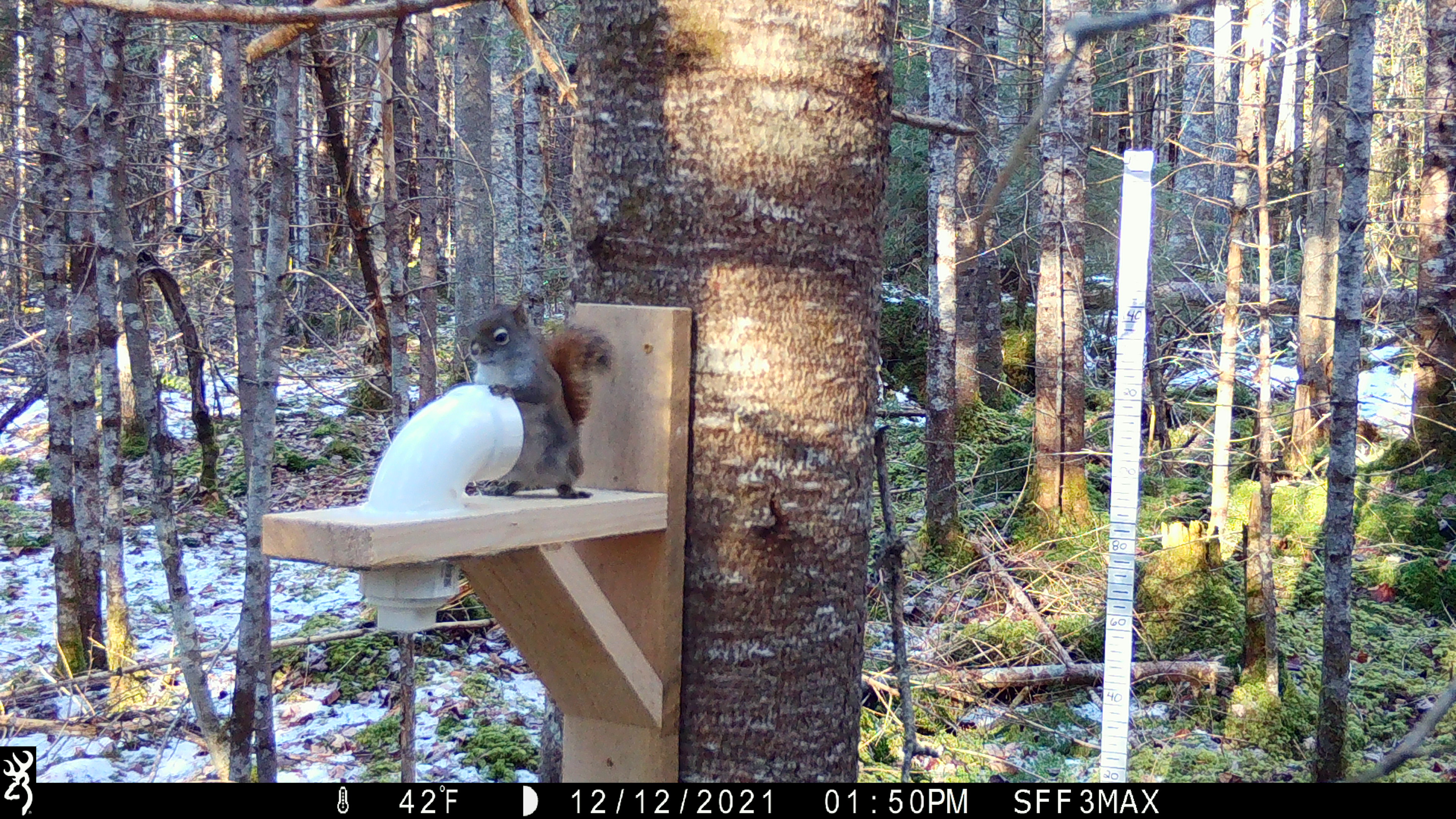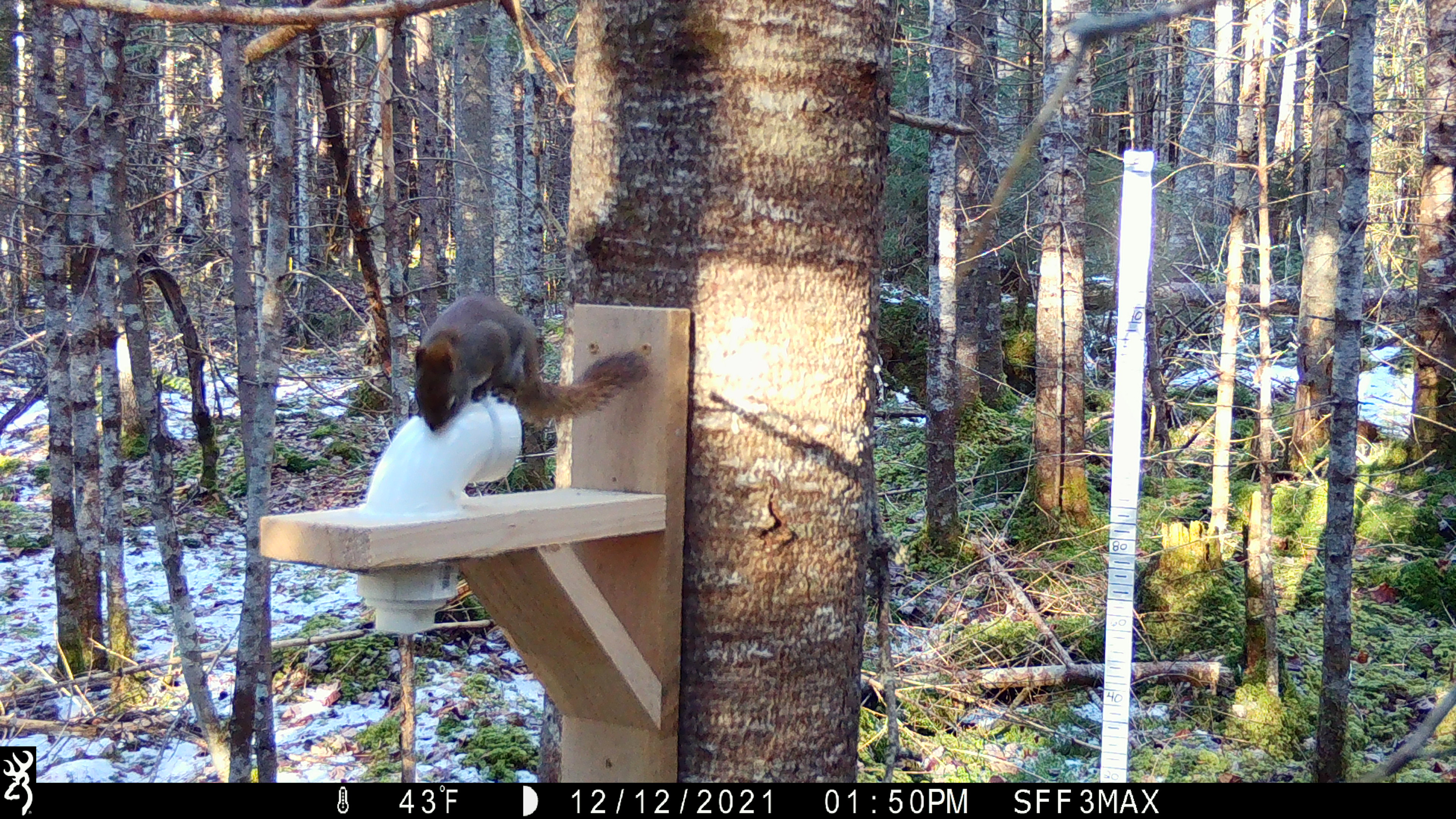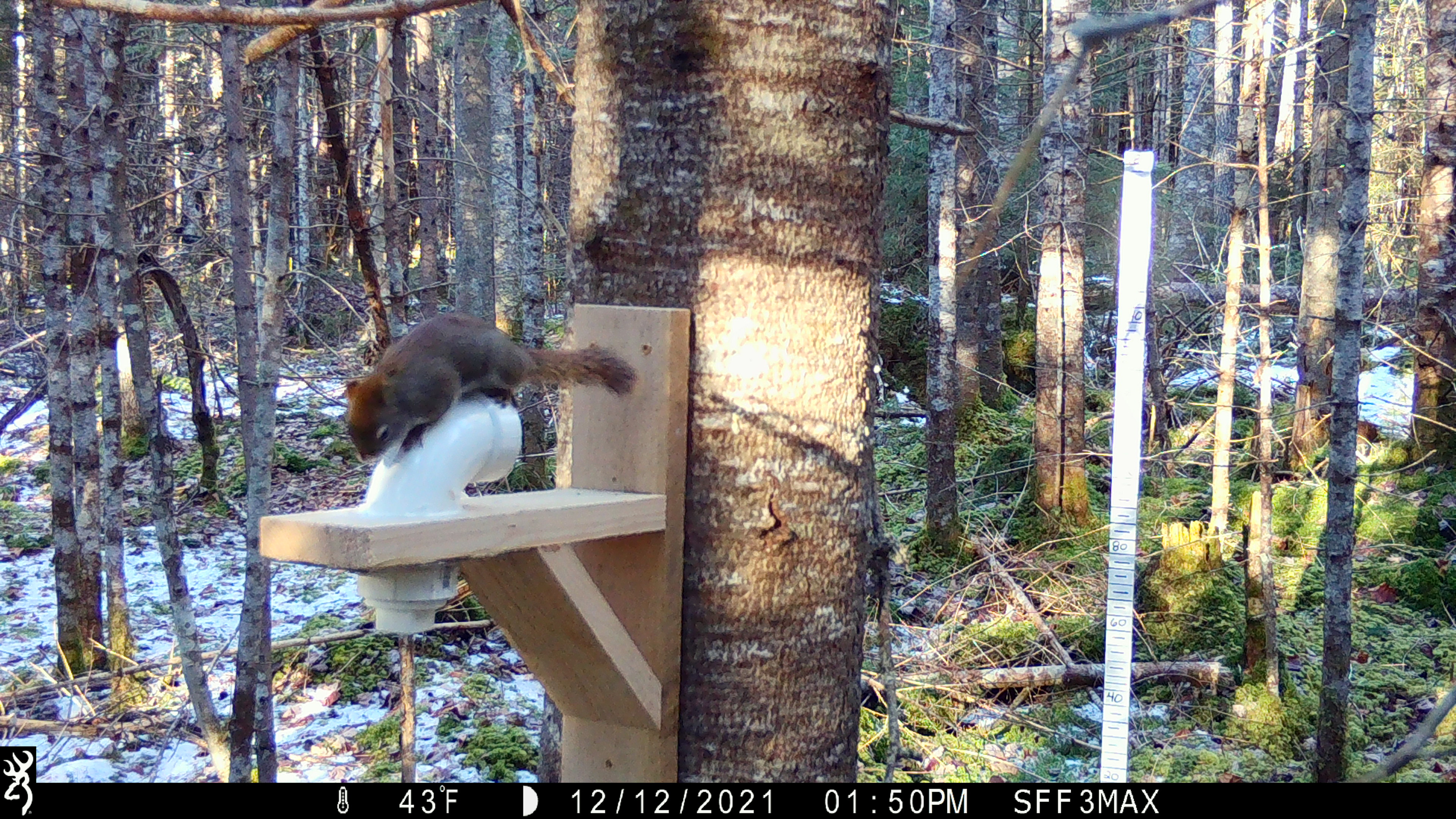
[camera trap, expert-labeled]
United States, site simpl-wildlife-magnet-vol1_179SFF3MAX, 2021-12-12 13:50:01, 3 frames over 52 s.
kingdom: Animalia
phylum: Chordata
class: Mammalia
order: Rodentia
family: Sciuridae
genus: Tamiasciurus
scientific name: Tamiasciurus hudsonicus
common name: red squirrel